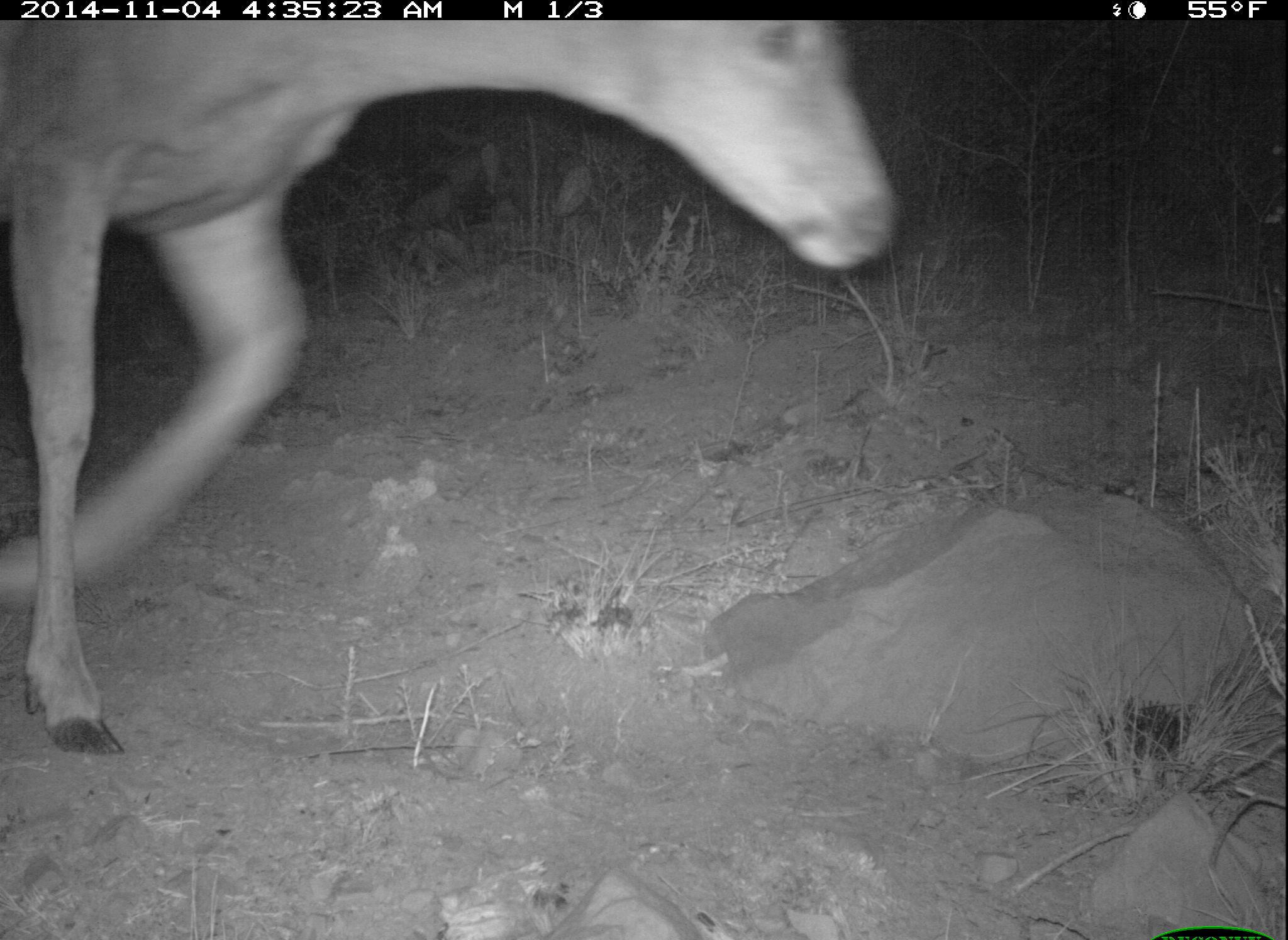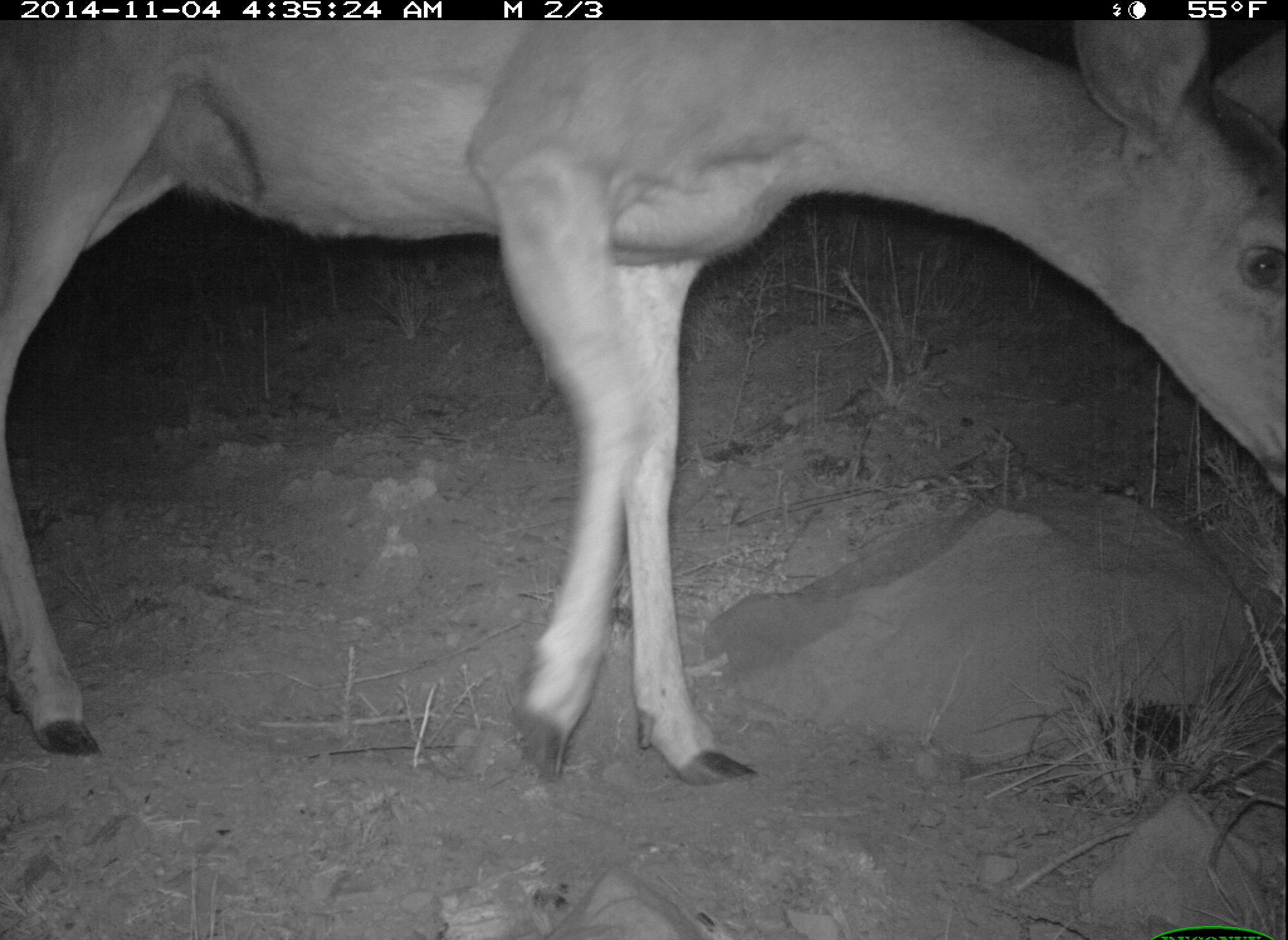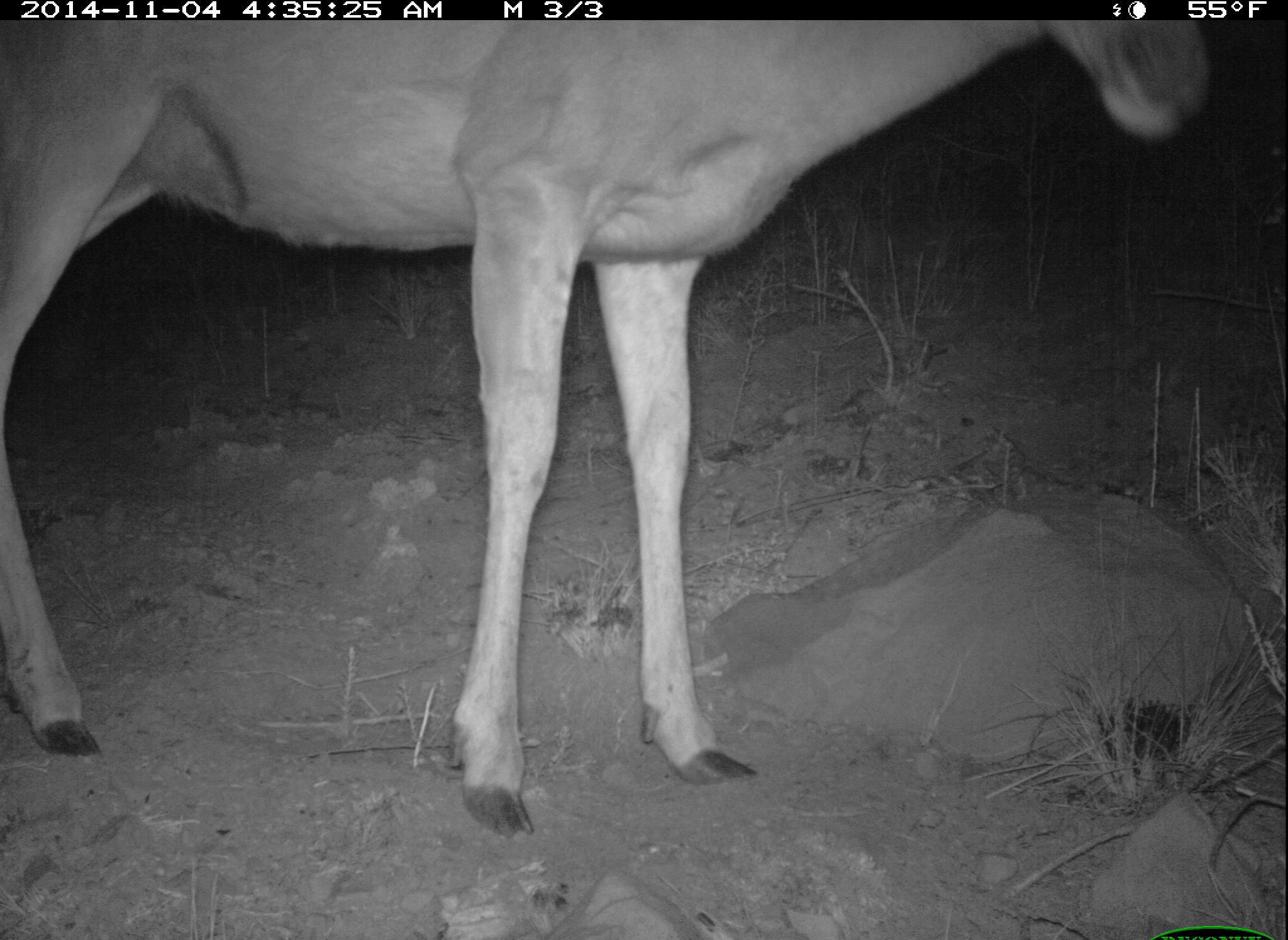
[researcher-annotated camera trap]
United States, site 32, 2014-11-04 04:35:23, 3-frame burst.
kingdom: Animalia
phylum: Chordata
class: Mammalia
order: Artiodactyla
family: Cervidae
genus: Odocoileus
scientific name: Odocoileus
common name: deer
Deer (Odocoileus).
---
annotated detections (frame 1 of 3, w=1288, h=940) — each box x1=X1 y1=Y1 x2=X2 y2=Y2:
deer: x1=2 y1=21 x2=901 y2=759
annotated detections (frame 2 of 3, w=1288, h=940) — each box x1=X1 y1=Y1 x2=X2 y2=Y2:
deer: x1=0 y1=21 x2=1285 y2=794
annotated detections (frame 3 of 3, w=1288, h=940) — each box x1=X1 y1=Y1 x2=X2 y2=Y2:
deer: x1=2 y1=18 x2=1208 y2=843